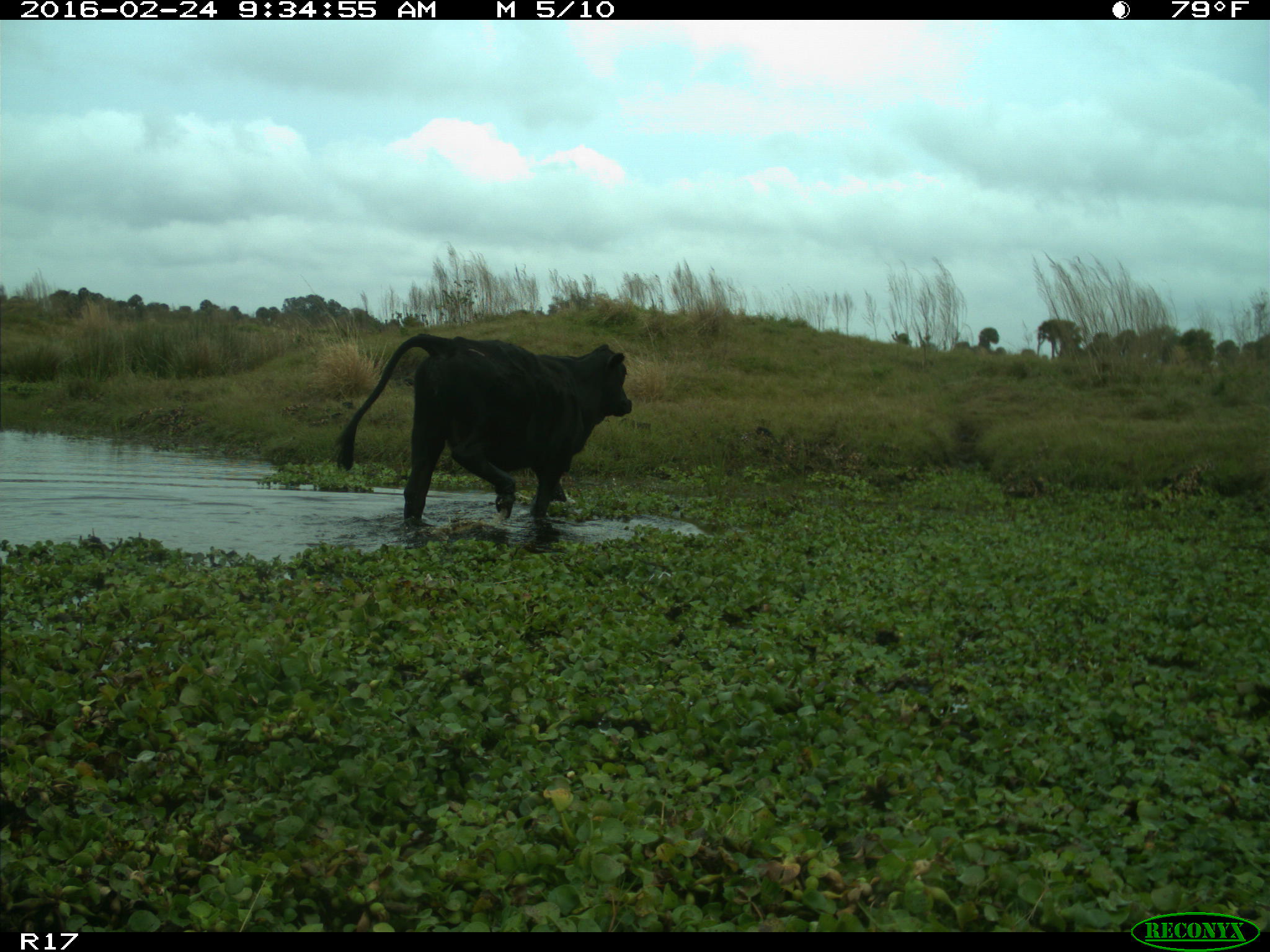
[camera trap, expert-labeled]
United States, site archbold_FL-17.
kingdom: Animalia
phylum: Chordata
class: Mammalia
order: Artiodactyla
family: Bovidae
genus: Bos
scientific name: Bos taurus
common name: domestic cow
Bos taurus (domestic cow).